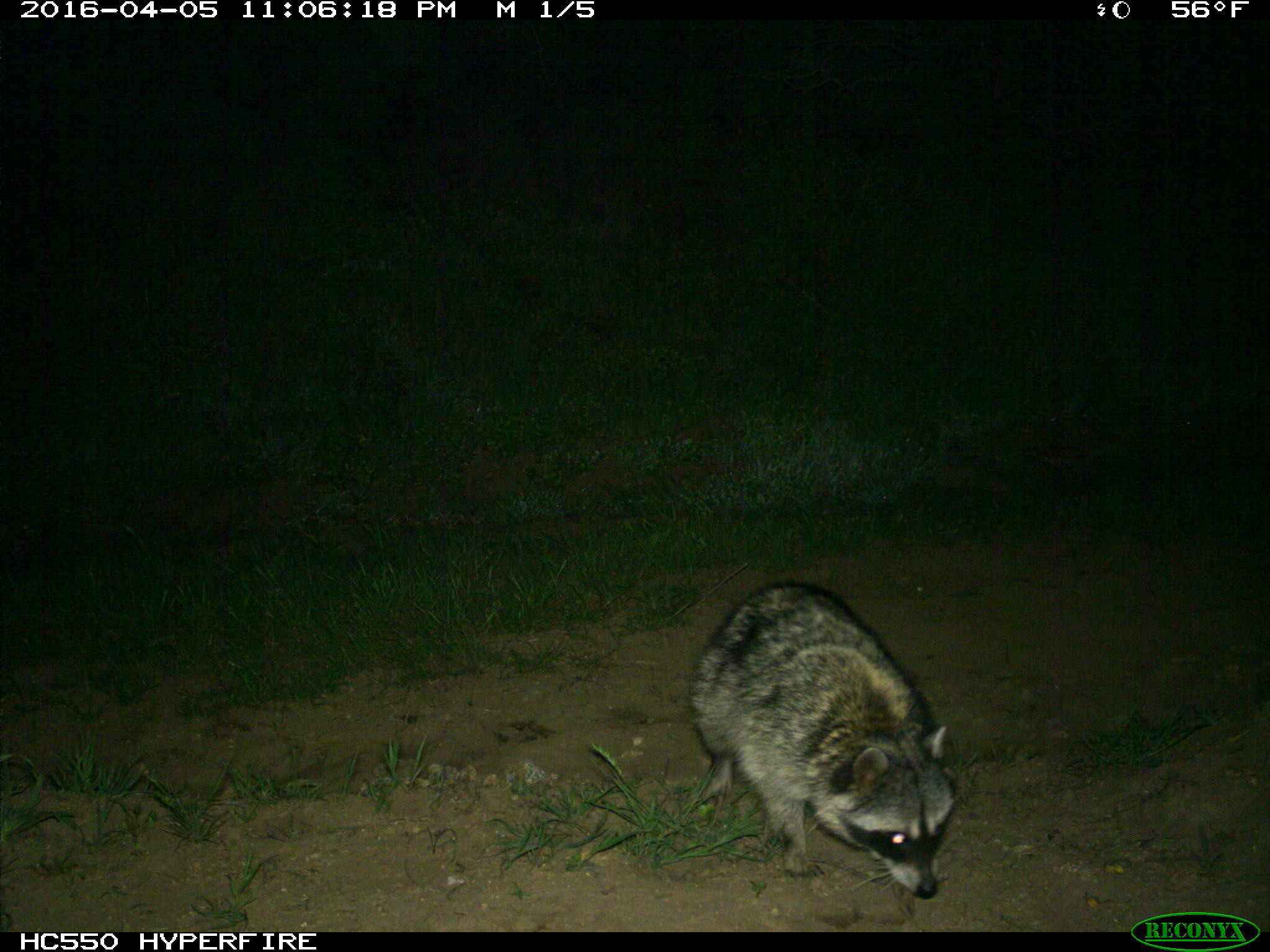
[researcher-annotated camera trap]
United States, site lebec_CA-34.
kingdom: Animalia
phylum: Chordata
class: Mammalia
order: Carnivora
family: Procyonidae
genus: Procyon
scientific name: Procyon lotor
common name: common raccoon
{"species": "Procyon lotor (common raccoon)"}